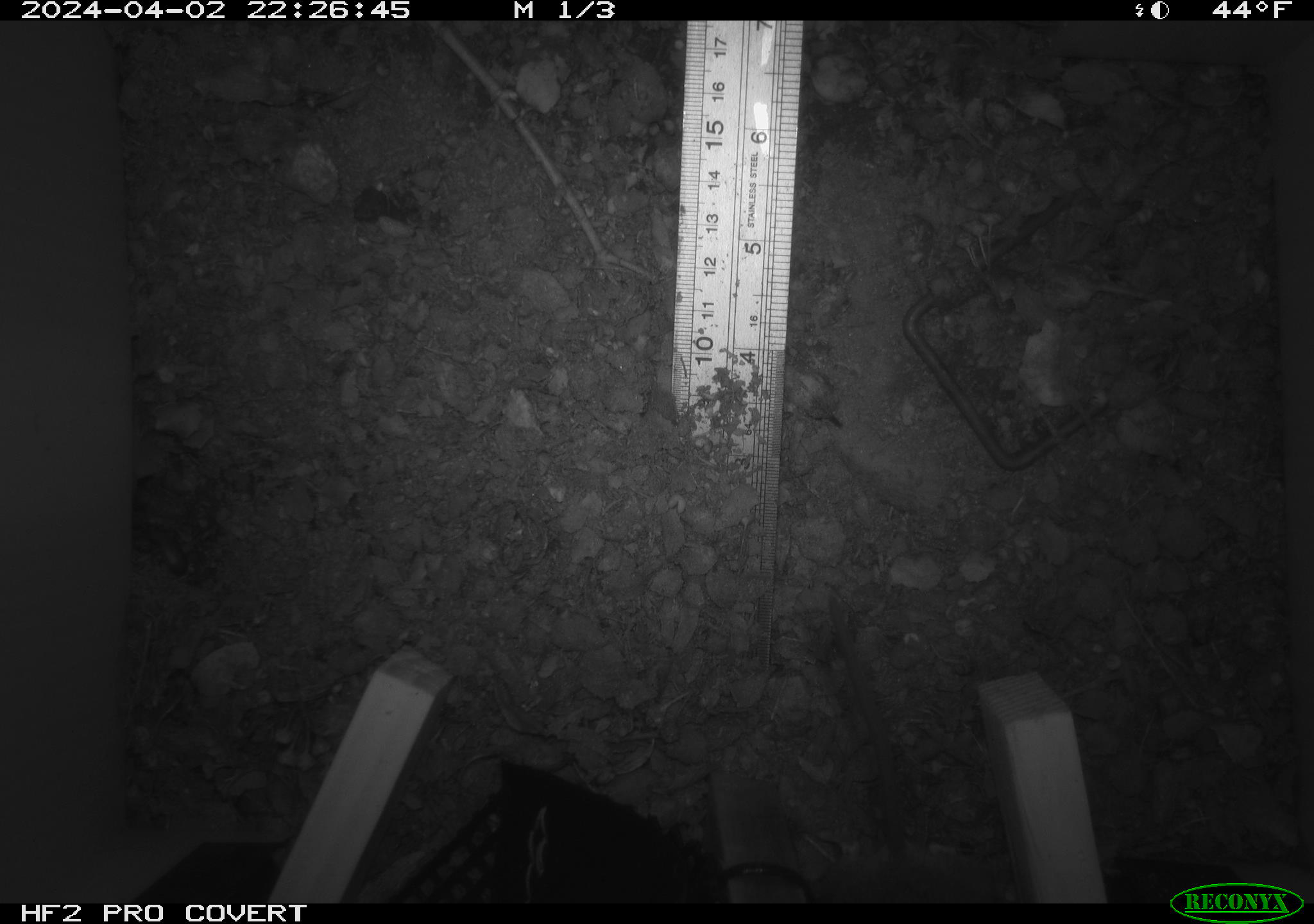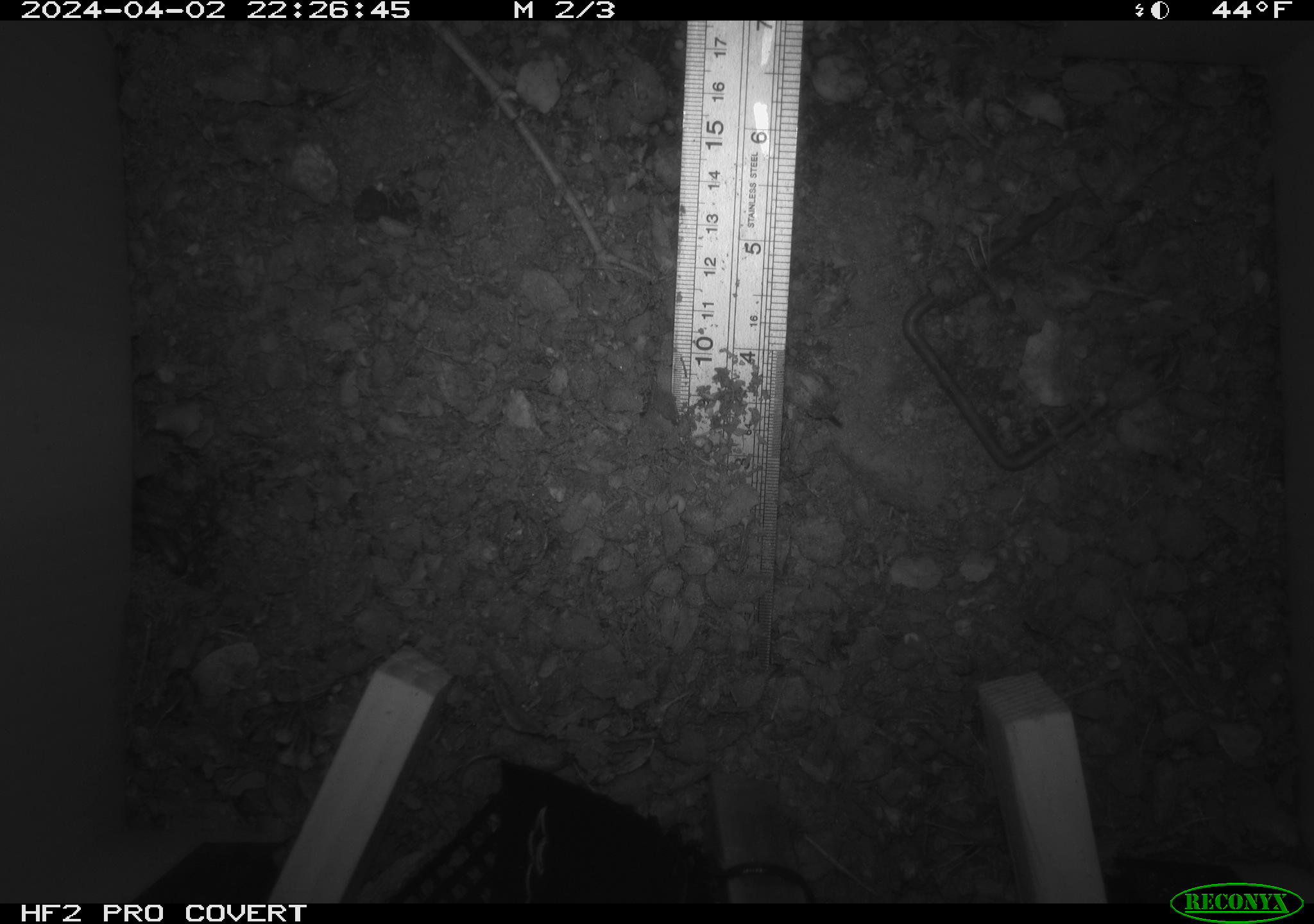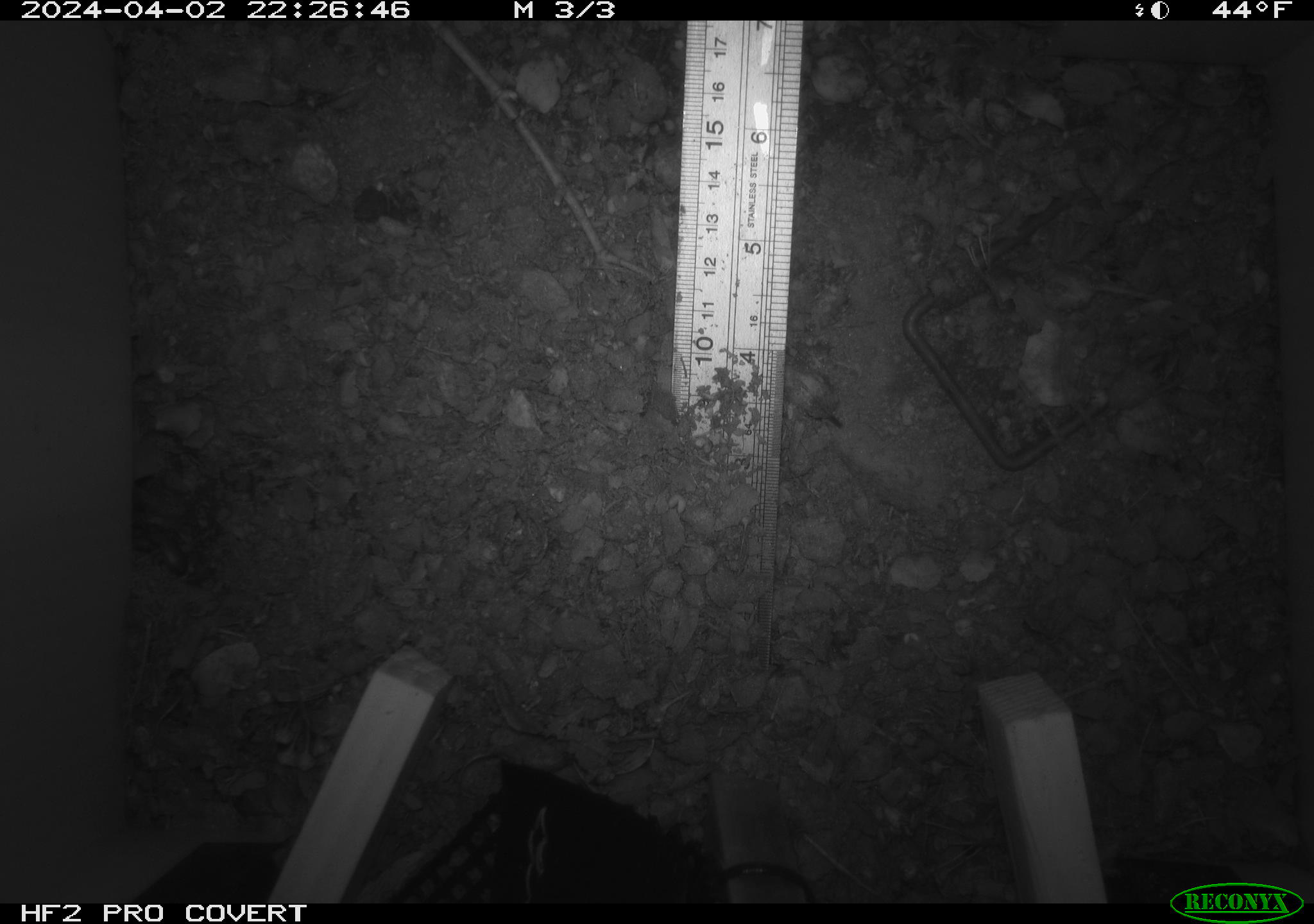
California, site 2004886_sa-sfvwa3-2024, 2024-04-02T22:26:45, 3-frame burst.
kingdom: Animalia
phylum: Chordata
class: Mammalia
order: Rodentia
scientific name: Rodentia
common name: mouse species